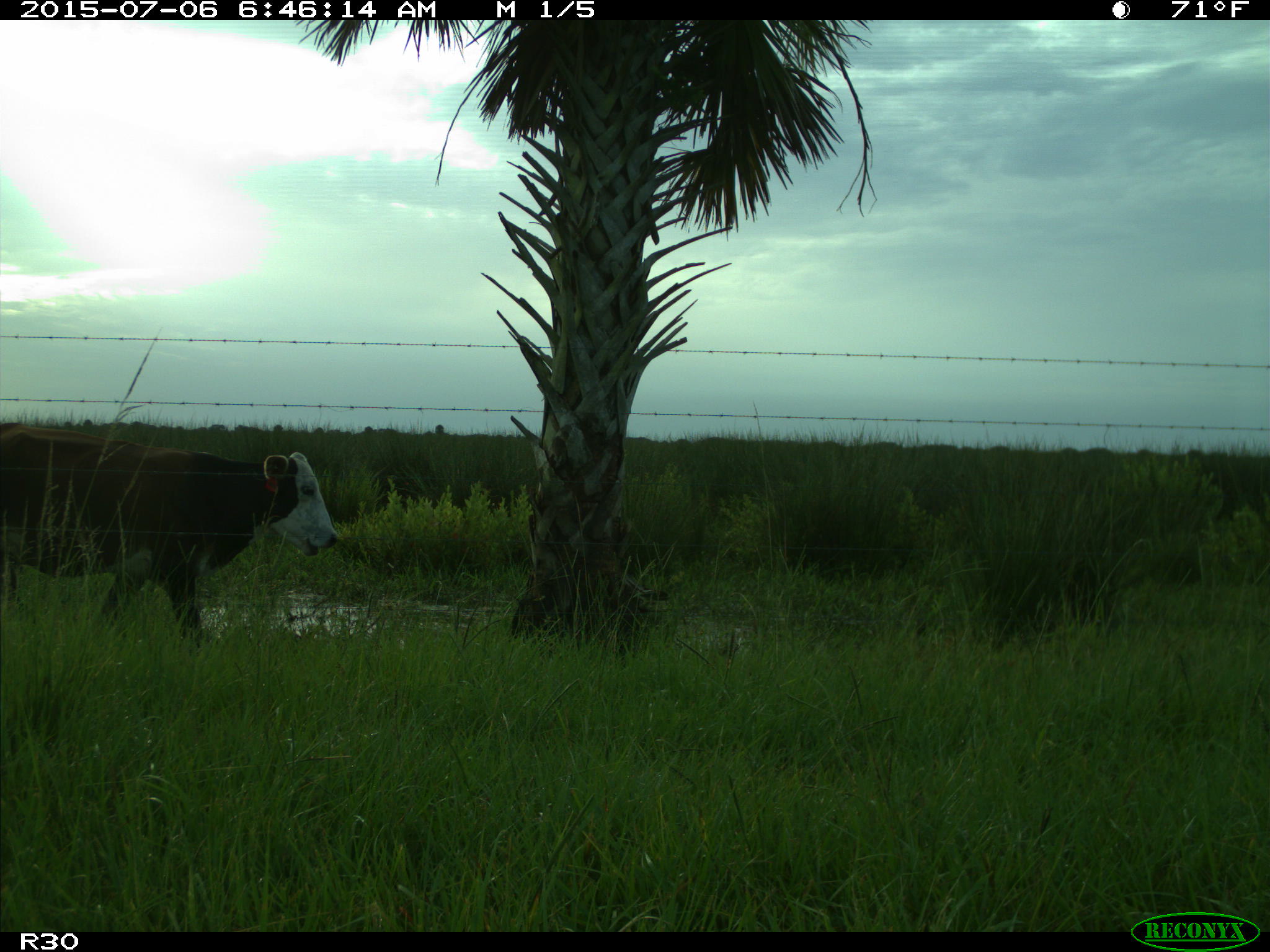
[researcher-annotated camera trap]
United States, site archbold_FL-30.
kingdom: Animalia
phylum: Chordata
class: Mammalia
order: Artiodactyla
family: Bovidae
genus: Bos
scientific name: Bos taurus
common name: domestic cow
Bos taurus (domestic cow).